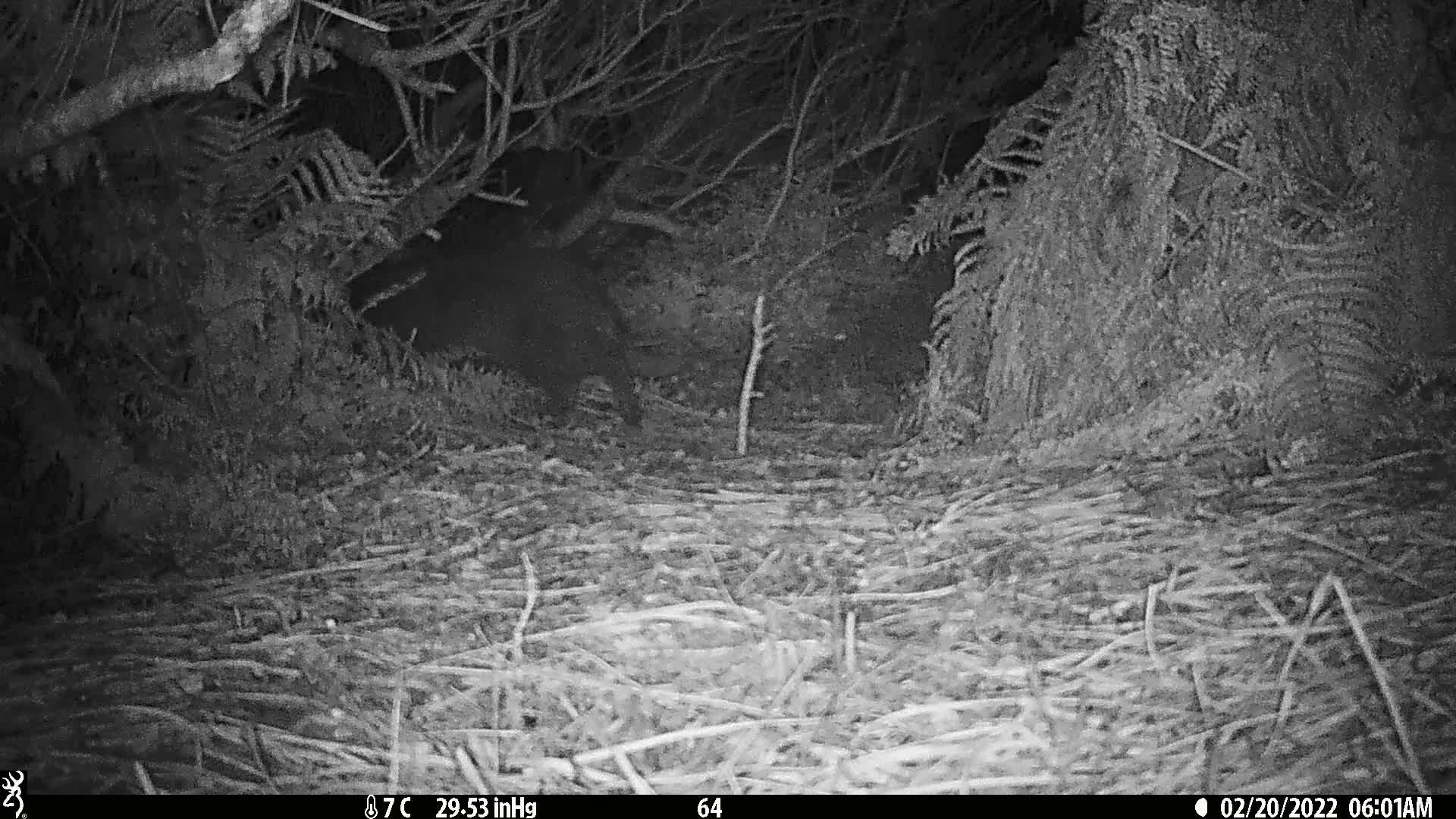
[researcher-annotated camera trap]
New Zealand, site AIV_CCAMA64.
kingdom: Animalia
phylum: Chordata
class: Mammalia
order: Carnivora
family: Felidae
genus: Felis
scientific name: Felis catus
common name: domestic cat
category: cat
Cat (domestic cat) (Felis catus).